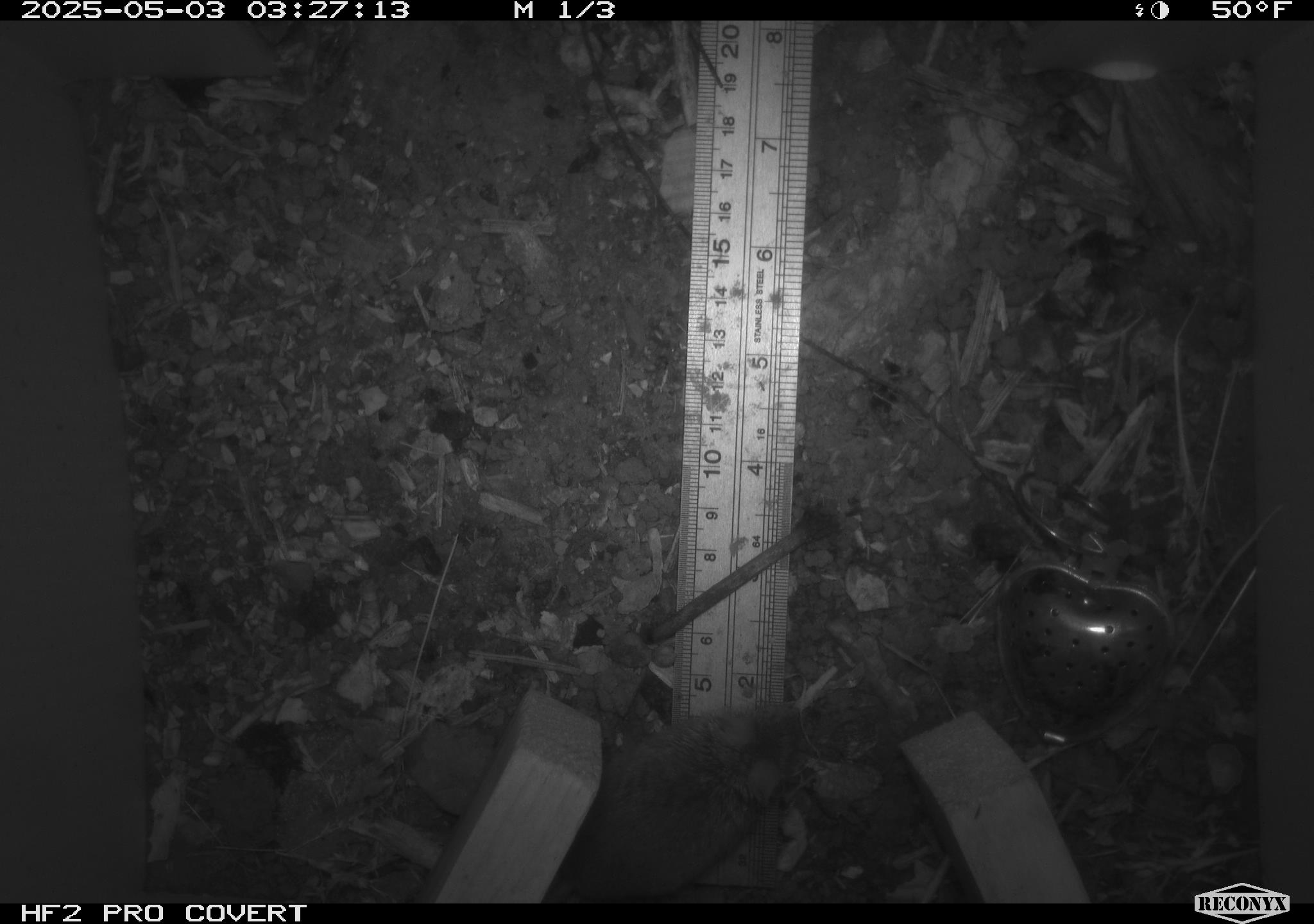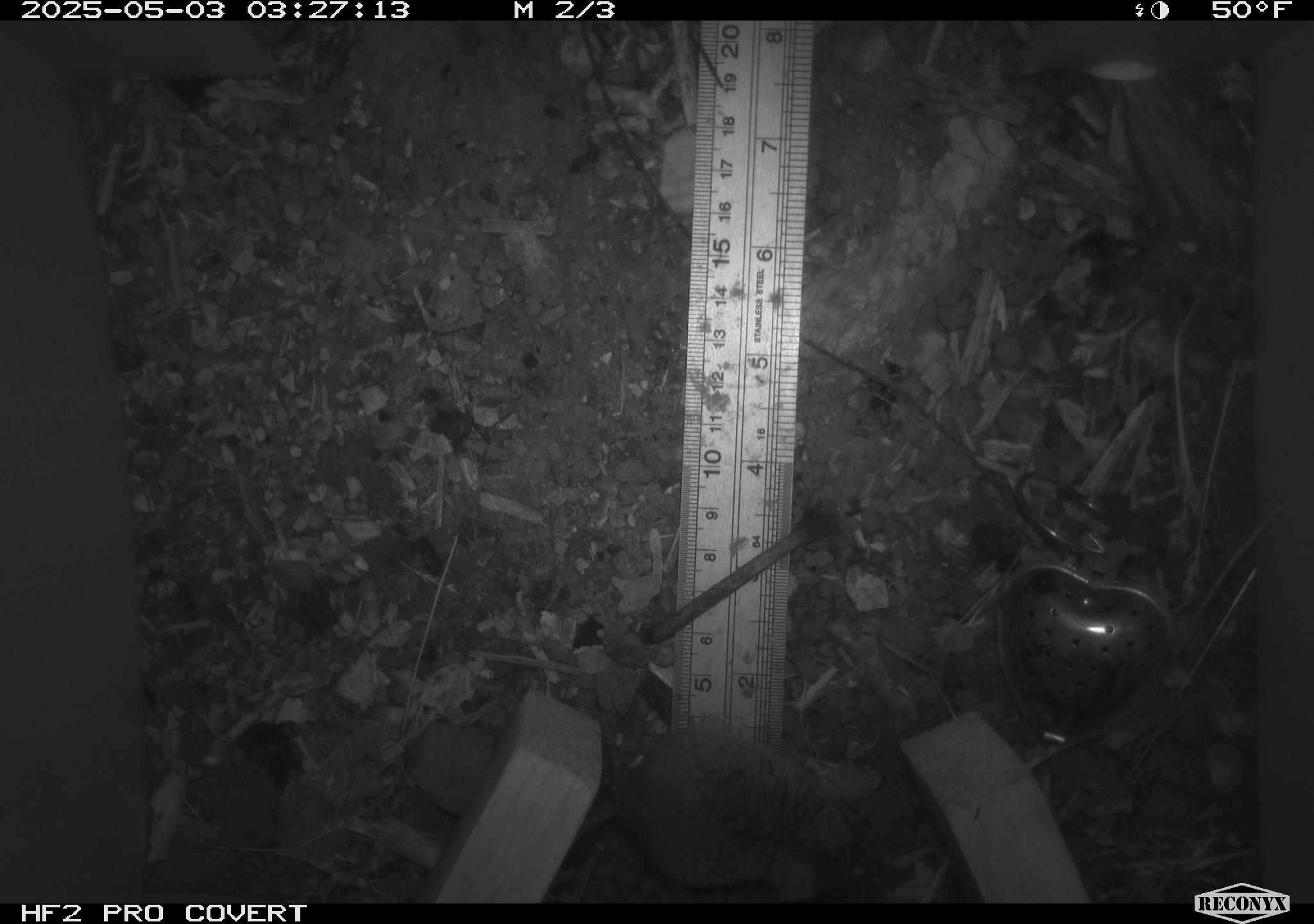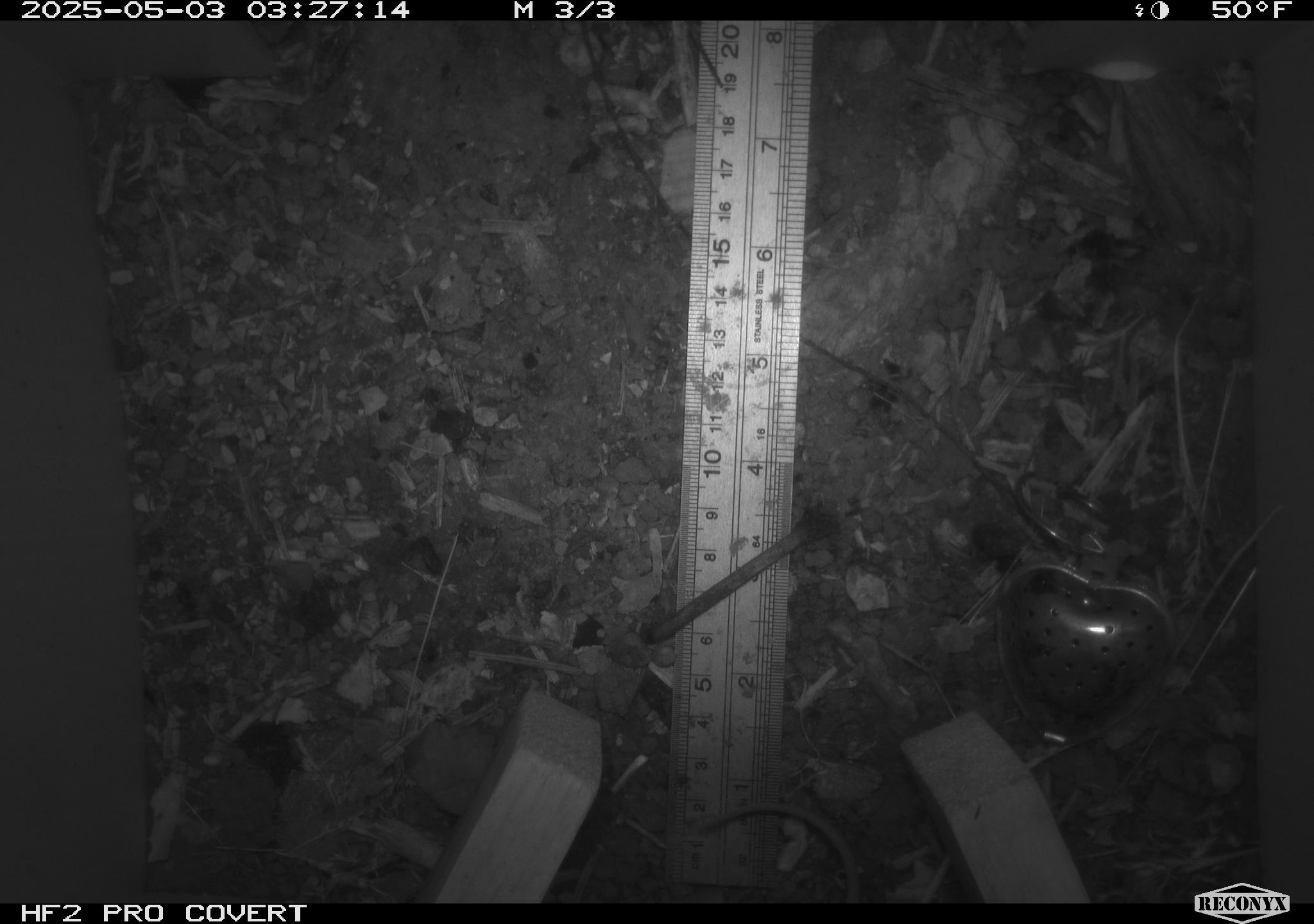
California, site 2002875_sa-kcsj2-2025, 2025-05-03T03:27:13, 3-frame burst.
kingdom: Animalia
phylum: Chordata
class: Mammalia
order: Rodentia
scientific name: Rodentia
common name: rodent